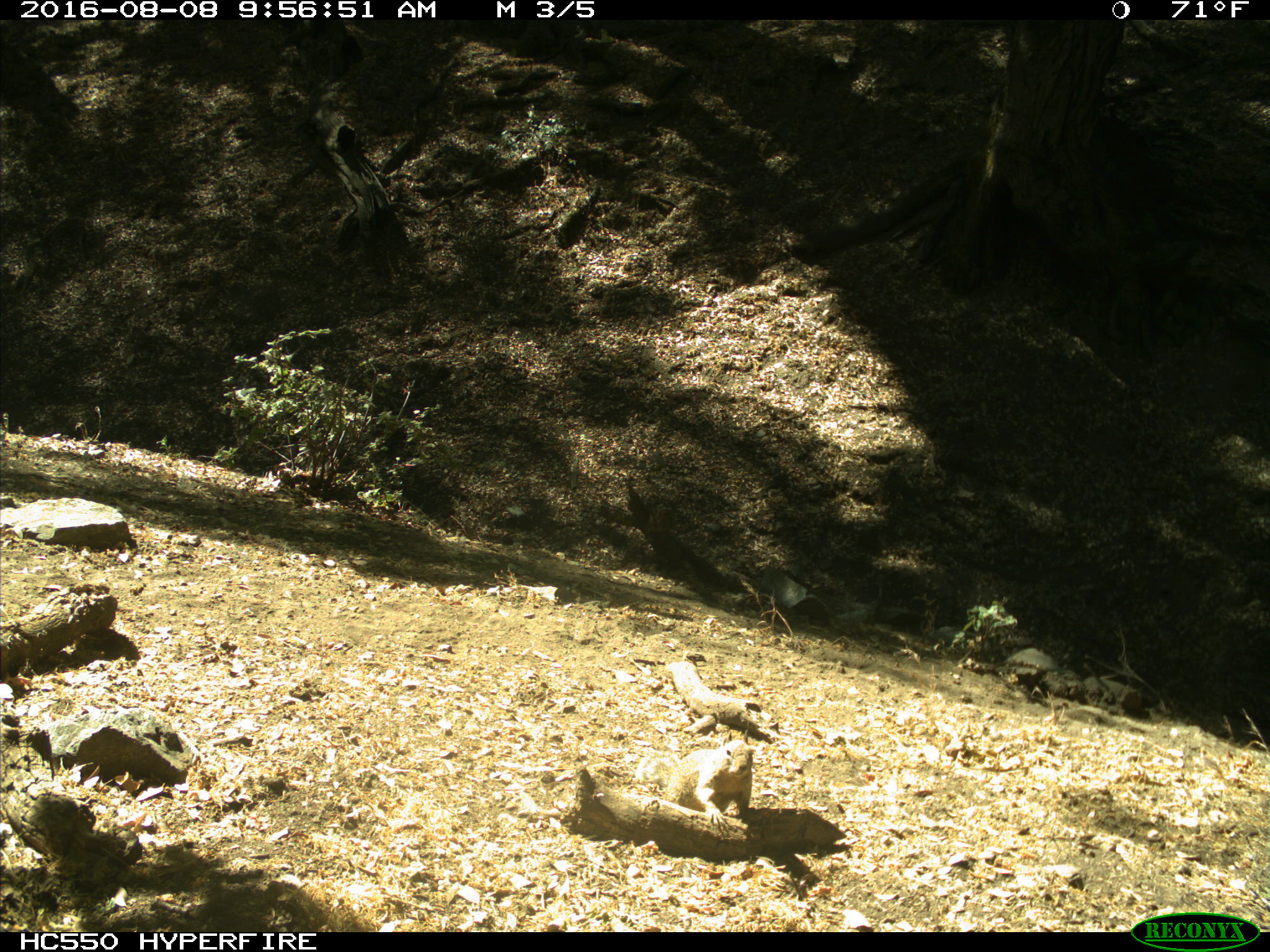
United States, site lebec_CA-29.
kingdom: Animalia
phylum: Chordata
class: Mammalia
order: Rodentia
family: Sciuridae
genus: Otospermophilus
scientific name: Otospermophilus beecheyi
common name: california ground squirrel